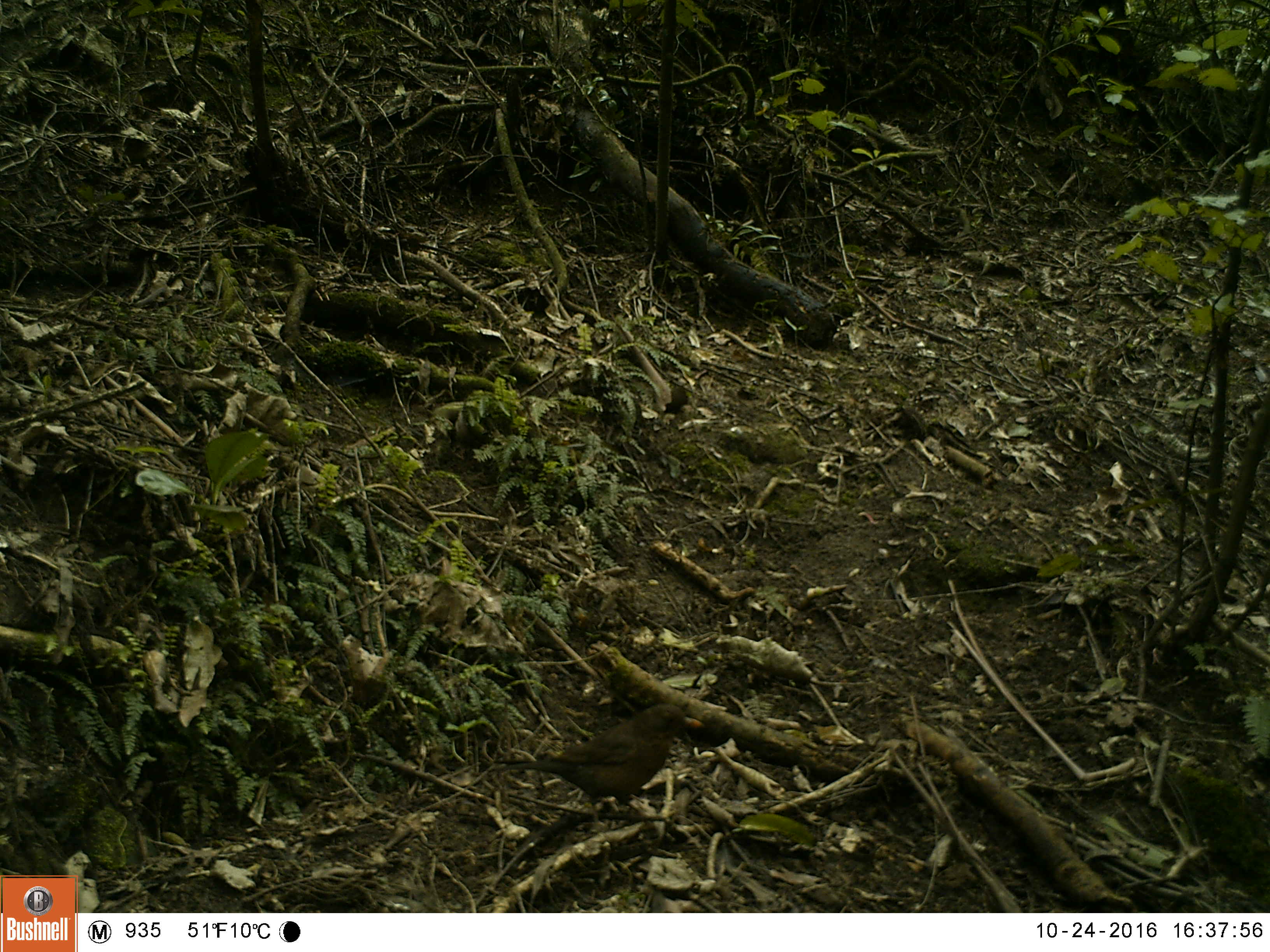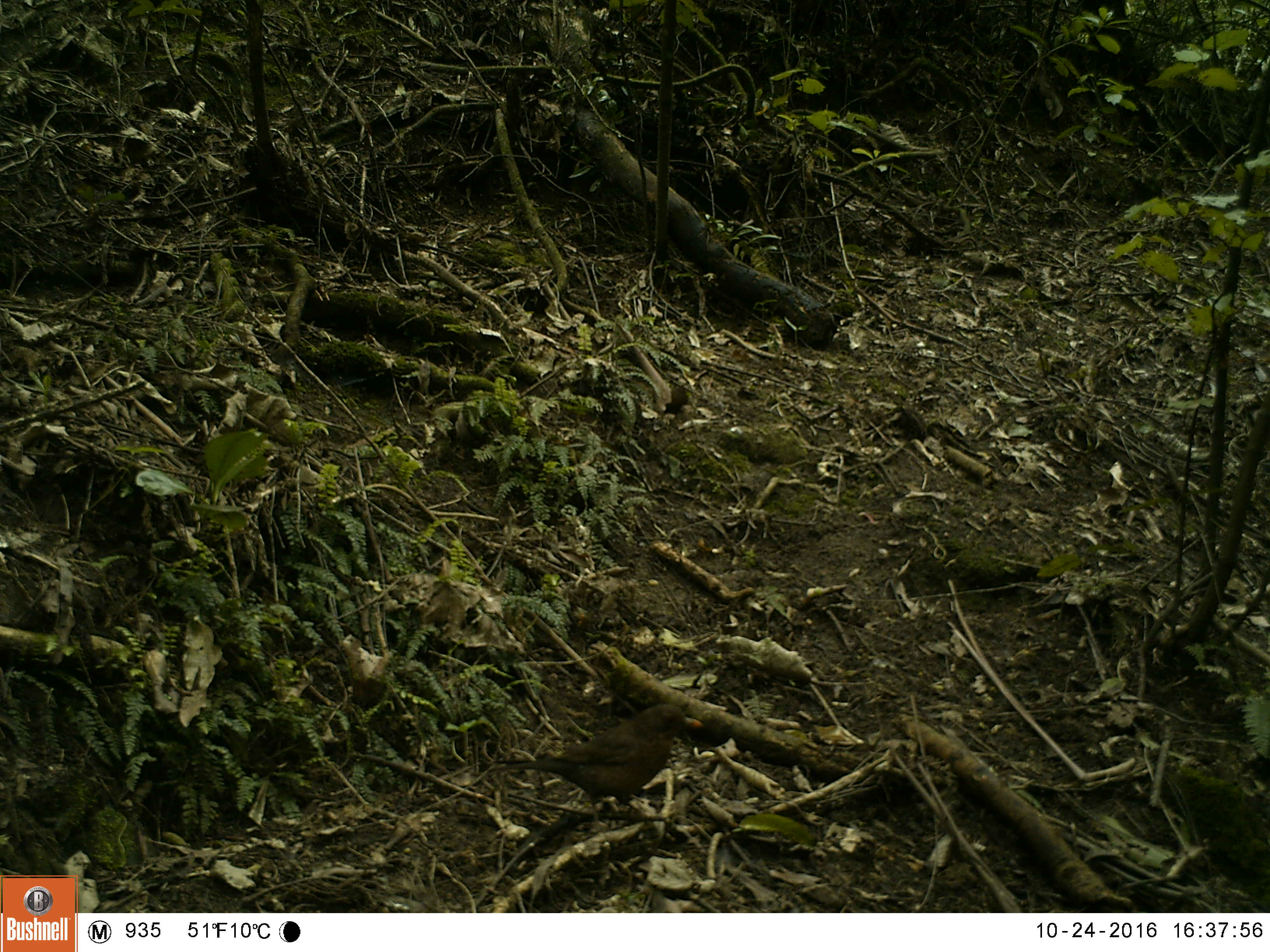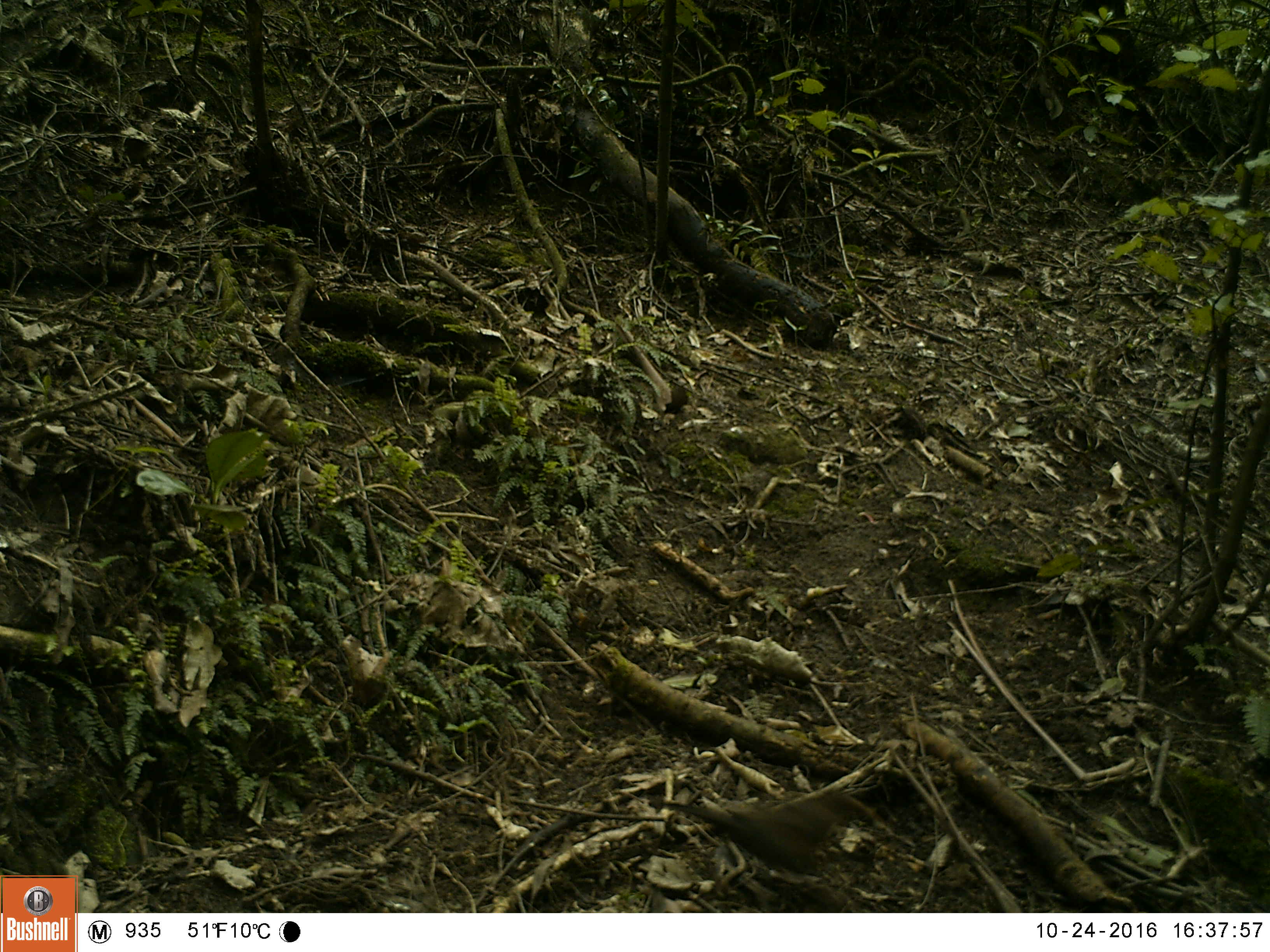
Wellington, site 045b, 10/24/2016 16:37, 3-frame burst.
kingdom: Animalia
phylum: Chordata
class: Aves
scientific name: Aves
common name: bird